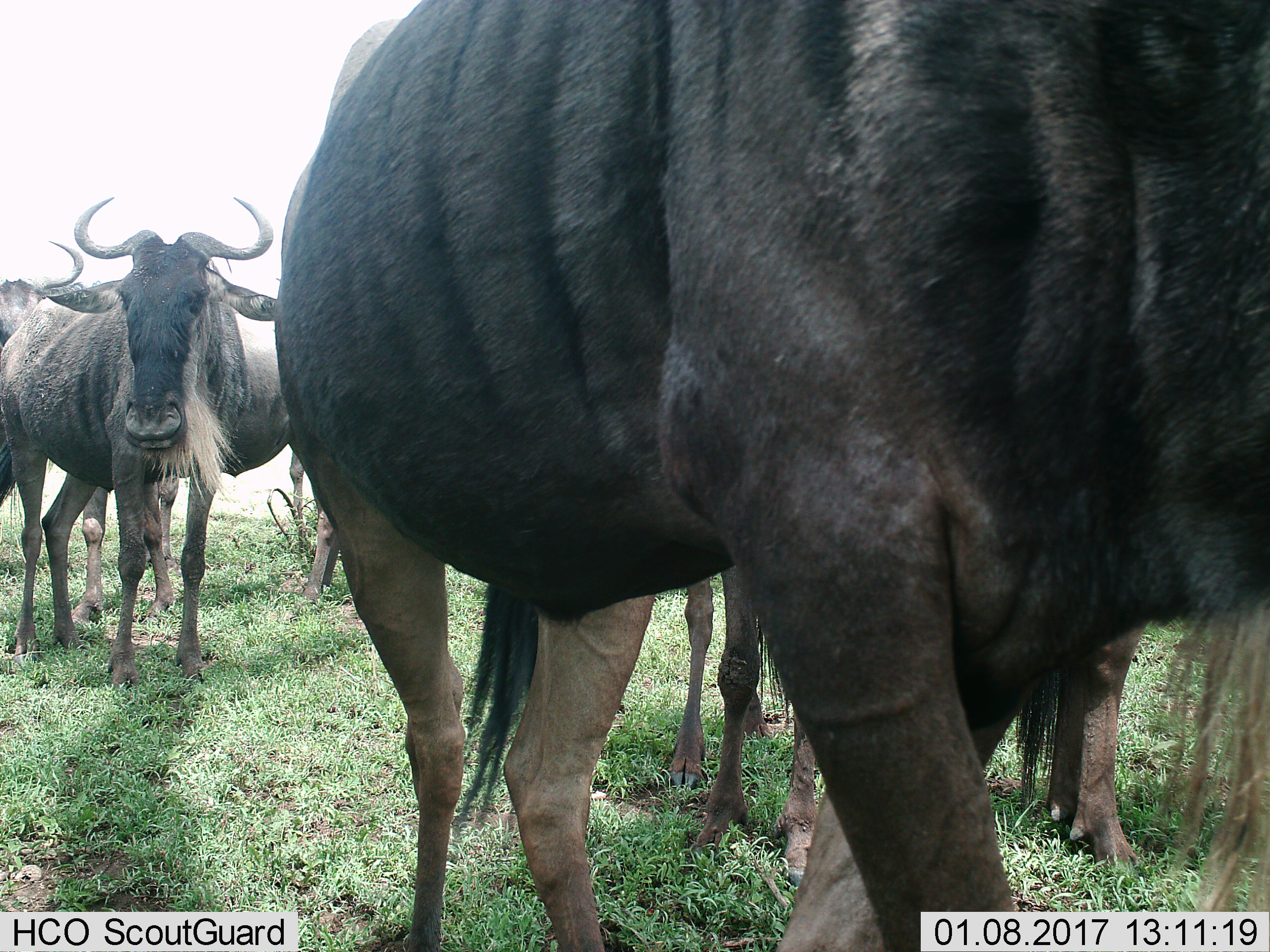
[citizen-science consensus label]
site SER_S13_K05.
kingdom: Animalia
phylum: Chordata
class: Mammalia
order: Artiodactyla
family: Bovidae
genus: Connochaetes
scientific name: Connochaetes taurinus taurinus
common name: blue wildebeest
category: wildebeestblue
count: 6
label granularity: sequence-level